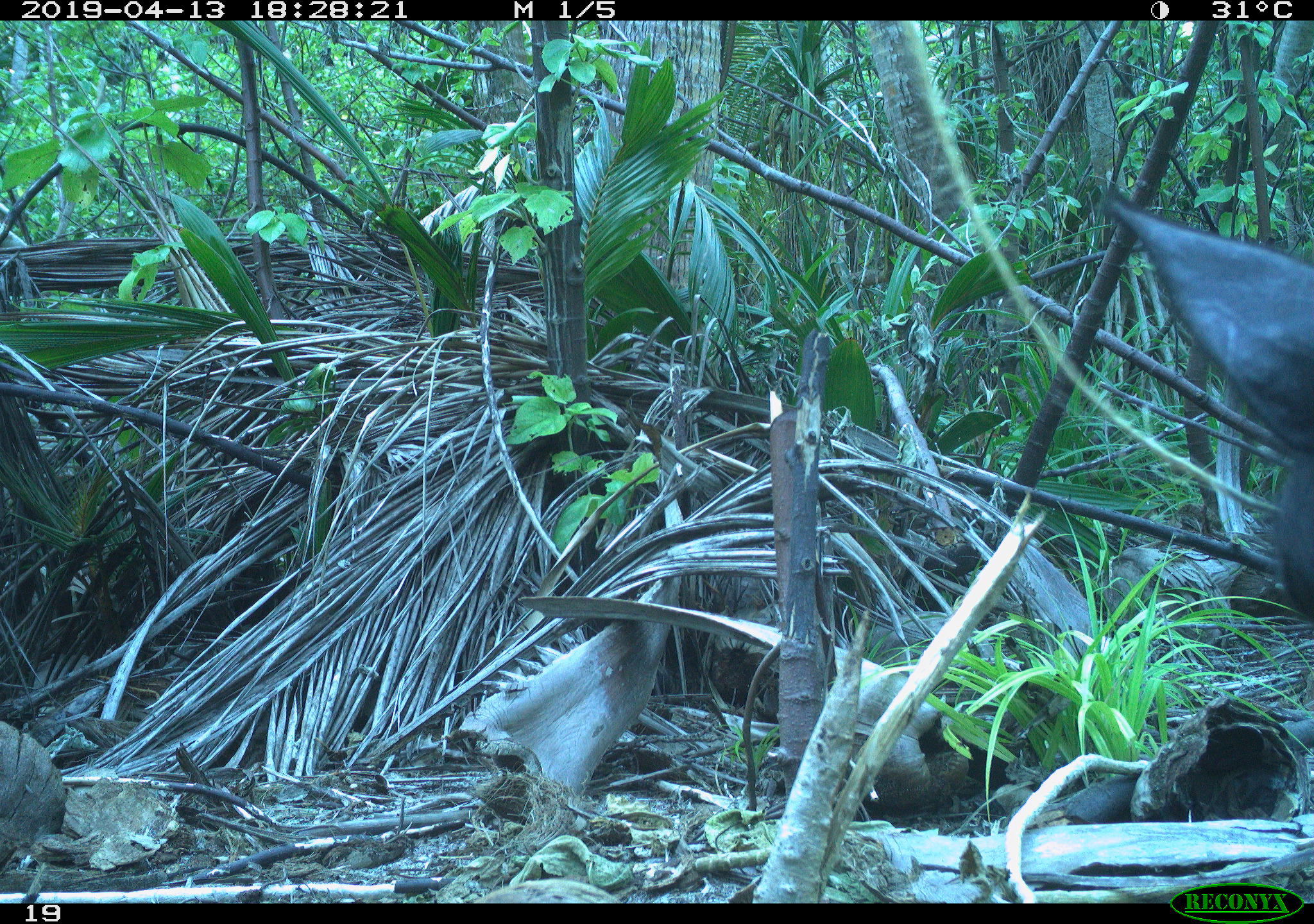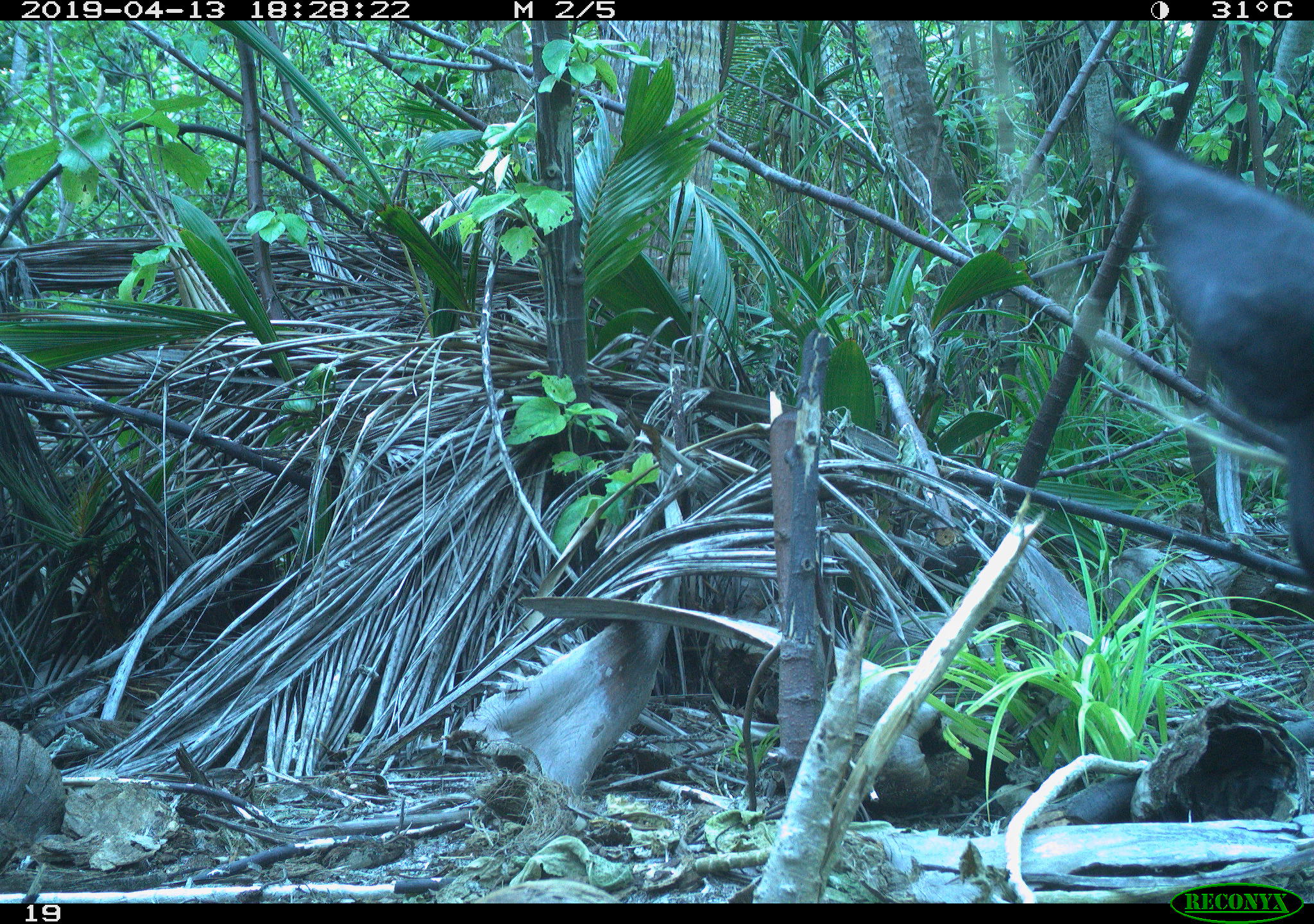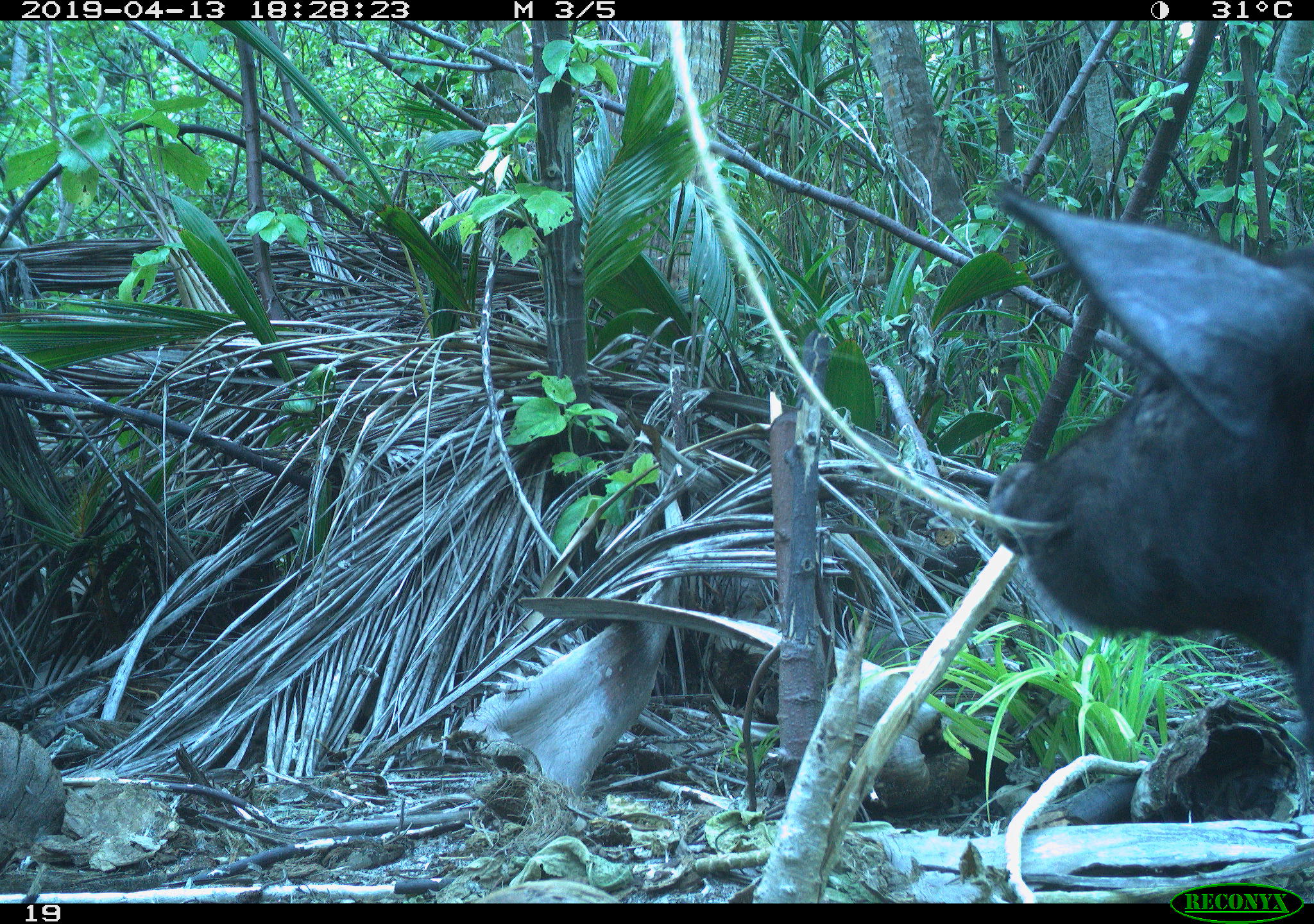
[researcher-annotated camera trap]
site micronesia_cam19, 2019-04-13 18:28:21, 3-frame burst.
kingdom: Animalia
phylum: Chordata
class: Mammalia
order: Artiodactyla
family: Suidae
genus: Sus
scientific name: Sus scrofa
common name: pig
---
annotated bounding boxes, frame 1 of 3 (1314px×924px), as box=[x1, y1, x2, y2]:
pig: box=[1101, 185, 1314, 645]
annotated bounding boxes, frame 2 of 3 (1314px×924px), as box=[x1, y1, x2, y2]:
pig: box=[1098, 106, 1312, 629]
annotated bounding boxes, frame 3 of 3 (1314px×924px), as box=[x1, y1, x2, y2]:
pig: box=[982, 169, 1313, 781]